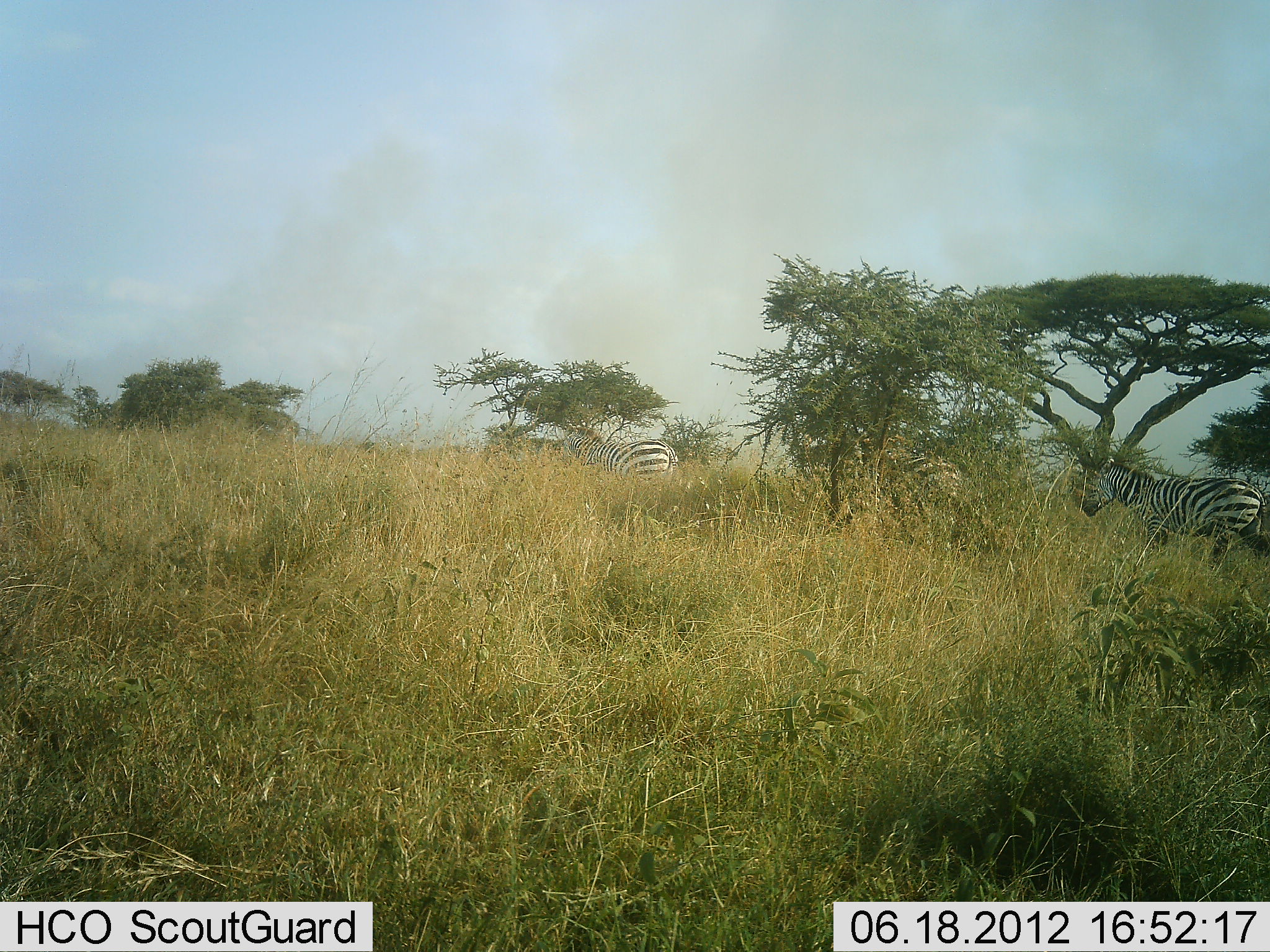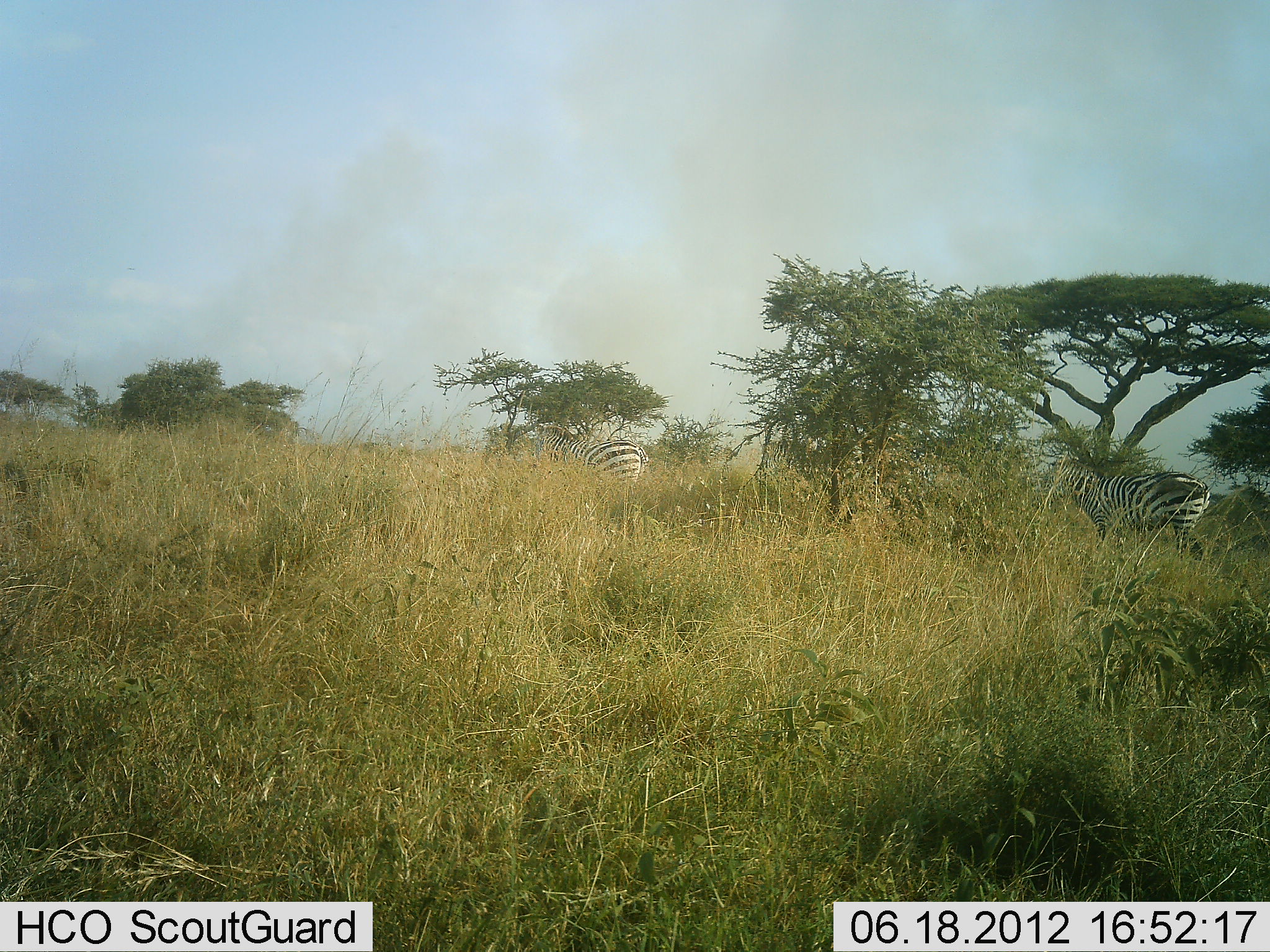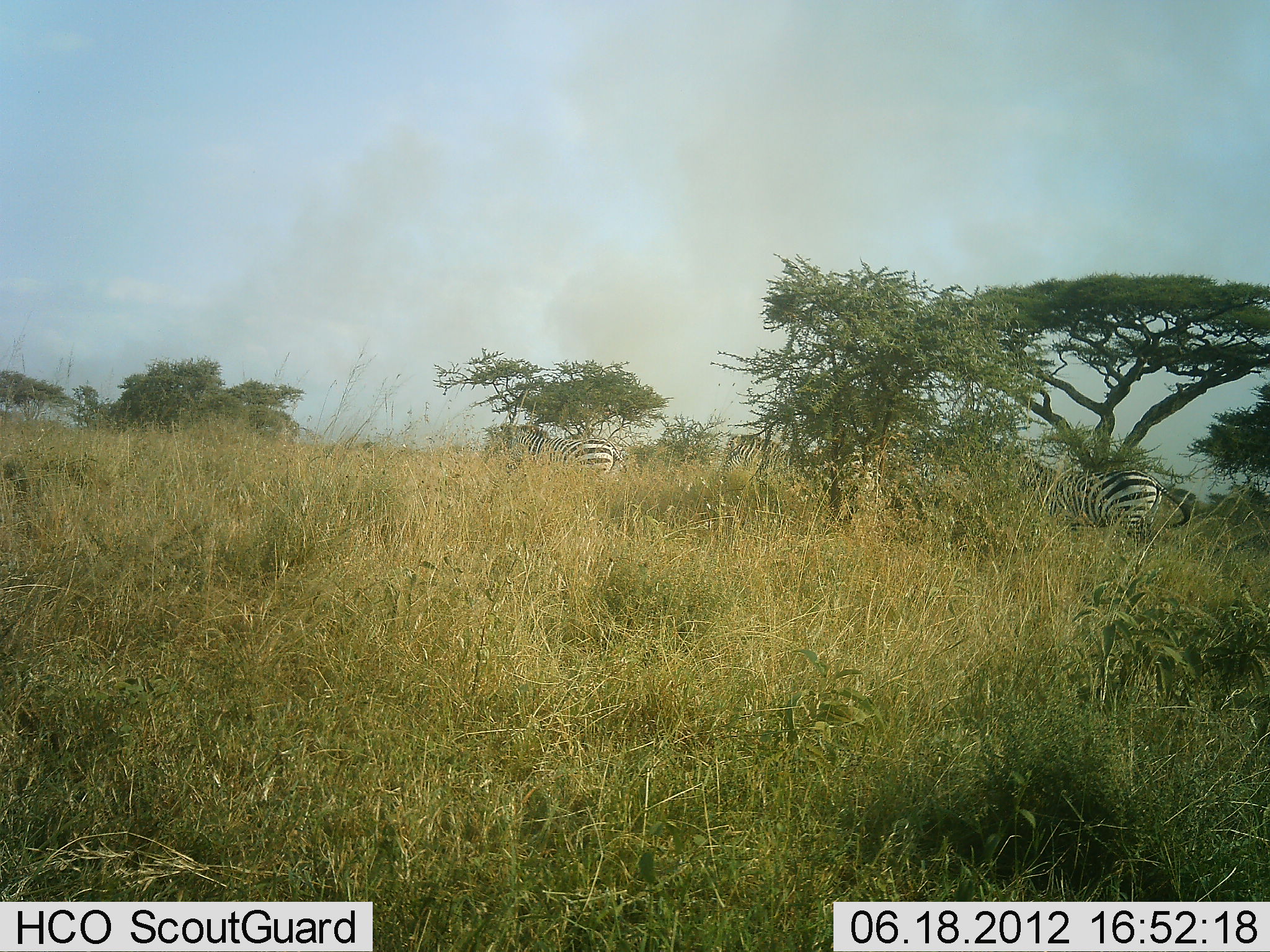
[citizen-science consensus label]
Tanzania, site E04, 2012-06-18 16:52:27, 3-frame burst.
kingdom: Animalia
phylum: Chordata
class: Mammalia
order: Perissodactyla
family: Equidae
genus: Equus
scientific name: Equus quagga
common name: plains zebra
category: zebra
Zebra (plains zebra) (Equus quagga), count 3. Behavior (volunteer vote fractions): standing 10%, resting 0%, moving 100%, interacting 0%. Young present (vote fraction): 0%. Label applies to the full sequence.